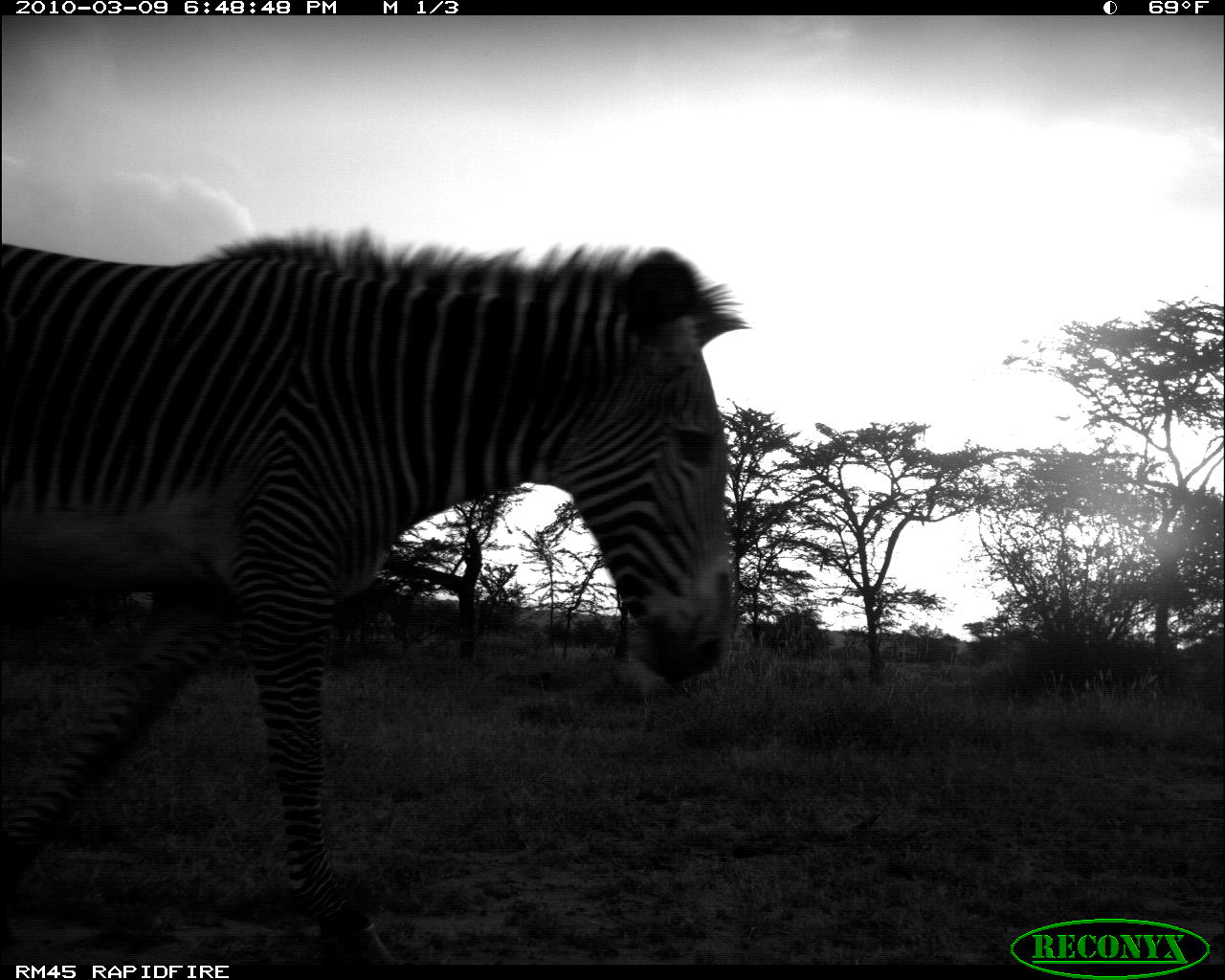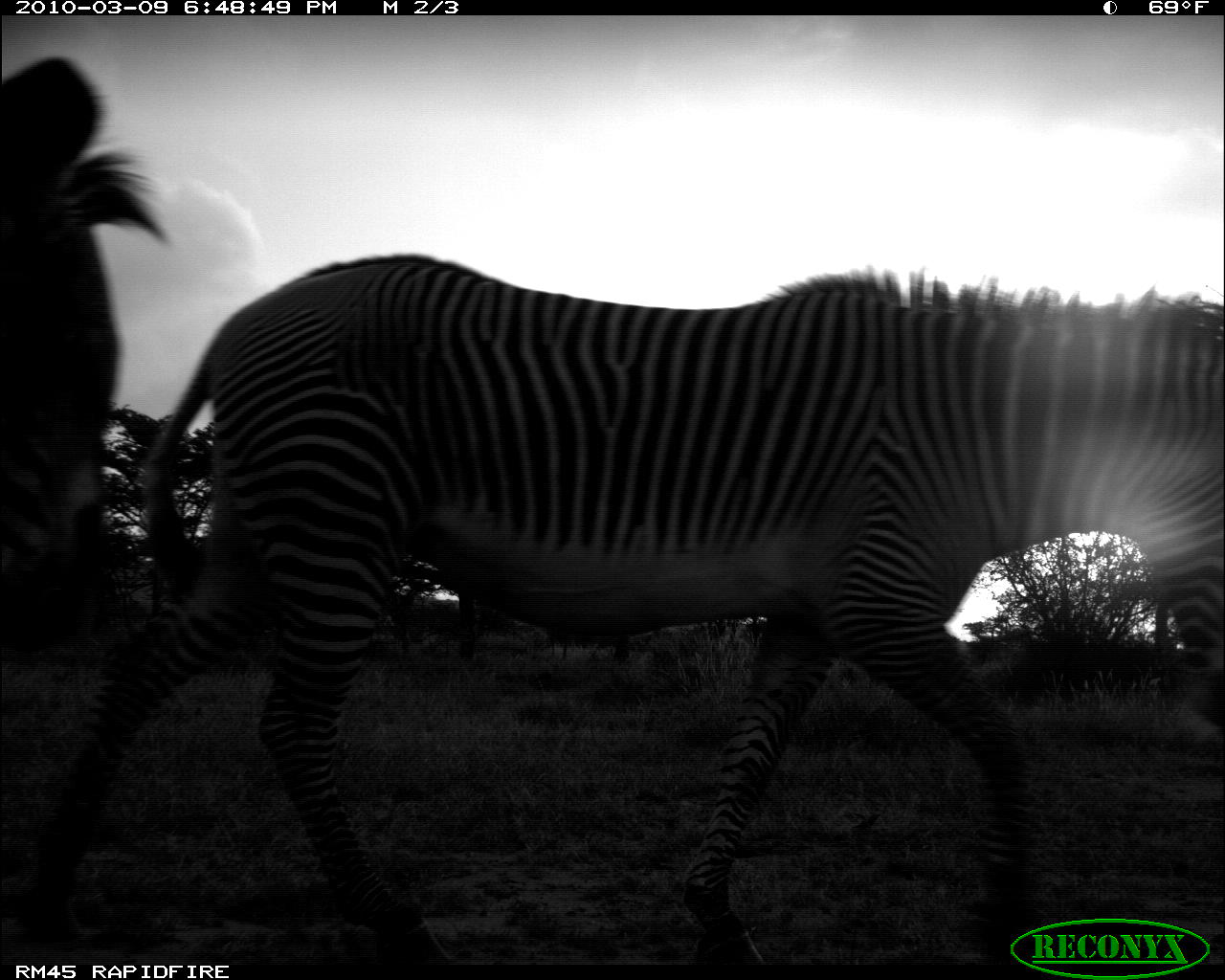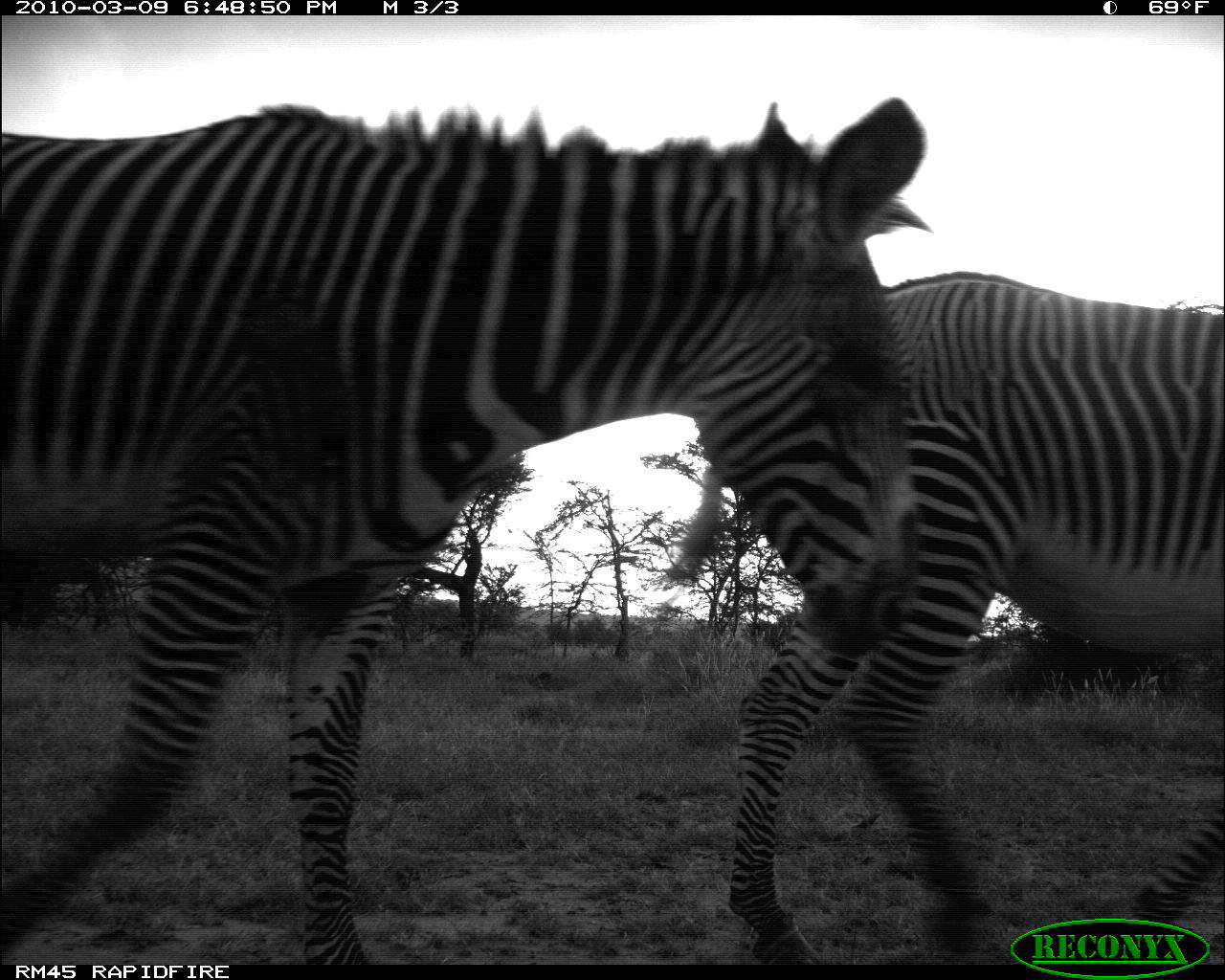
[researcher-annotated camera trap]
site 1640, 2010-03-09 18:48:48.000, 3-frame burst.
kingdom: Animalia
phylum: Chordata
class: Mammalia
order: Perissodactyla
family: Equidae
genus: Equus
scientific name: Equus grevyi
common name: grévy's zebra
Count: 2.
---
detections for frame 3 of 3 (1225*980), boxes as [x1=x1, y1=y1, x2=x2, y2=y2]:
equus grevyi: [x1=3, y1=97, x2=933, y2=969]; [x1=657, y1=258, x2=1220, y2=953]